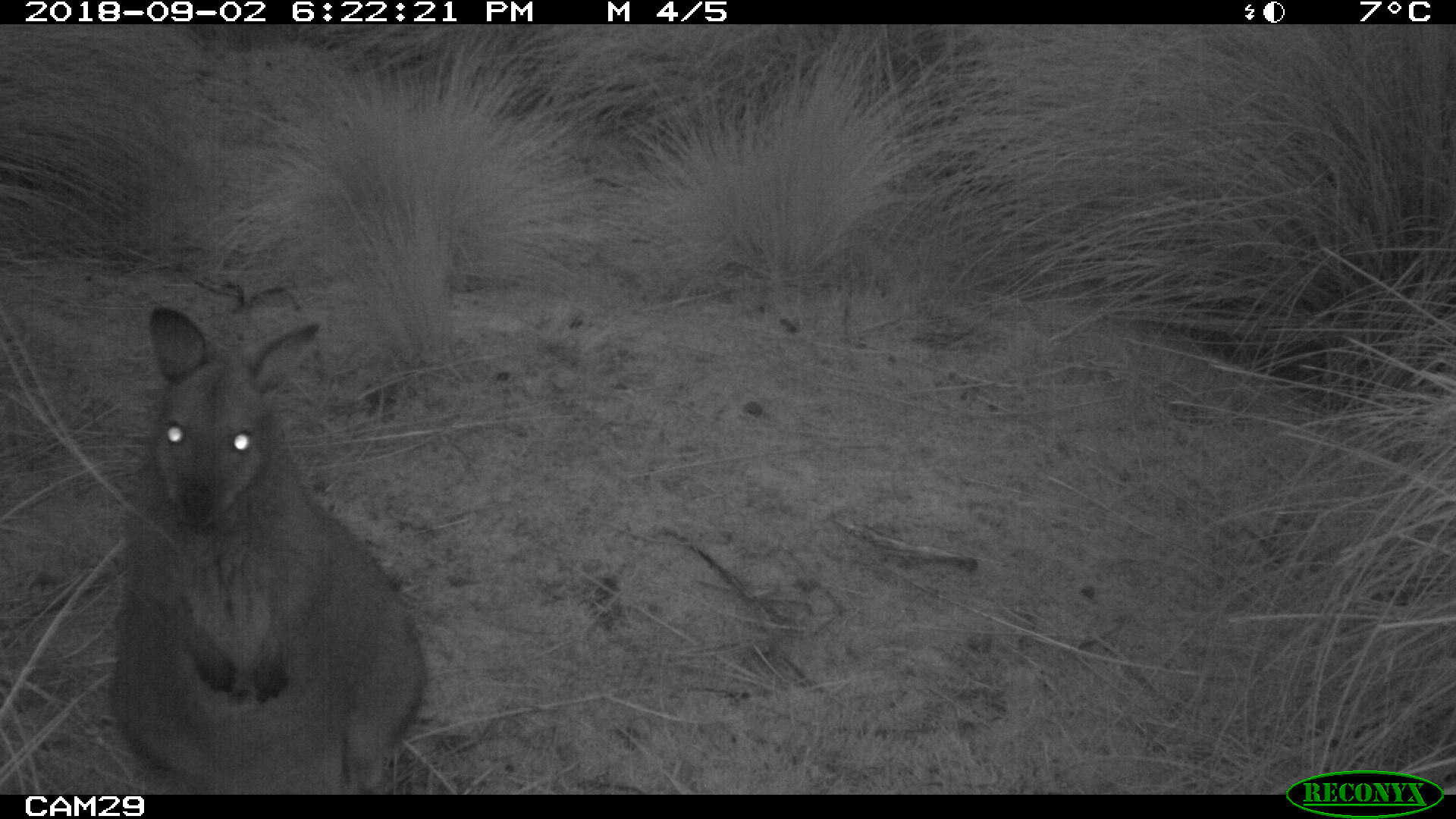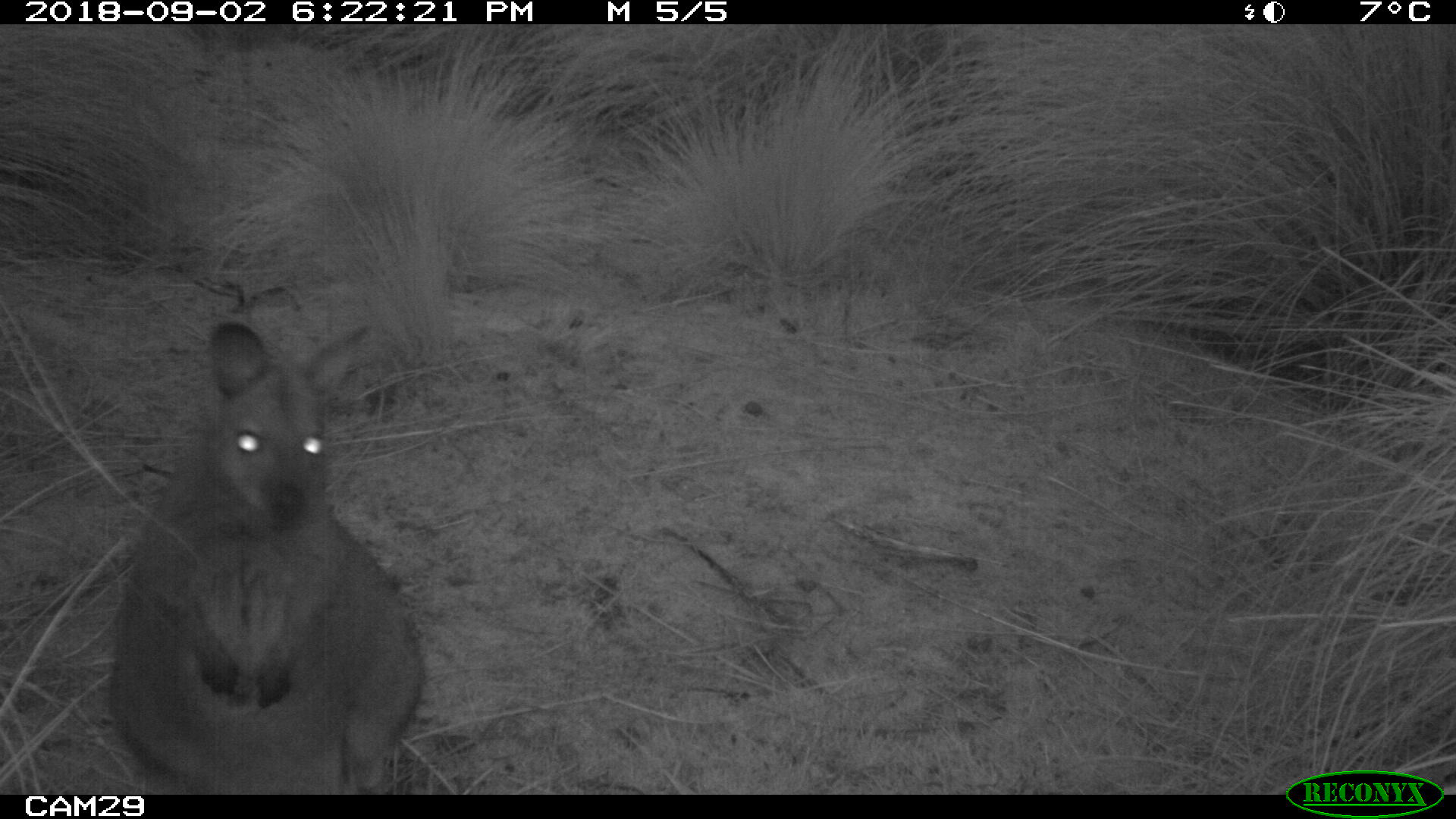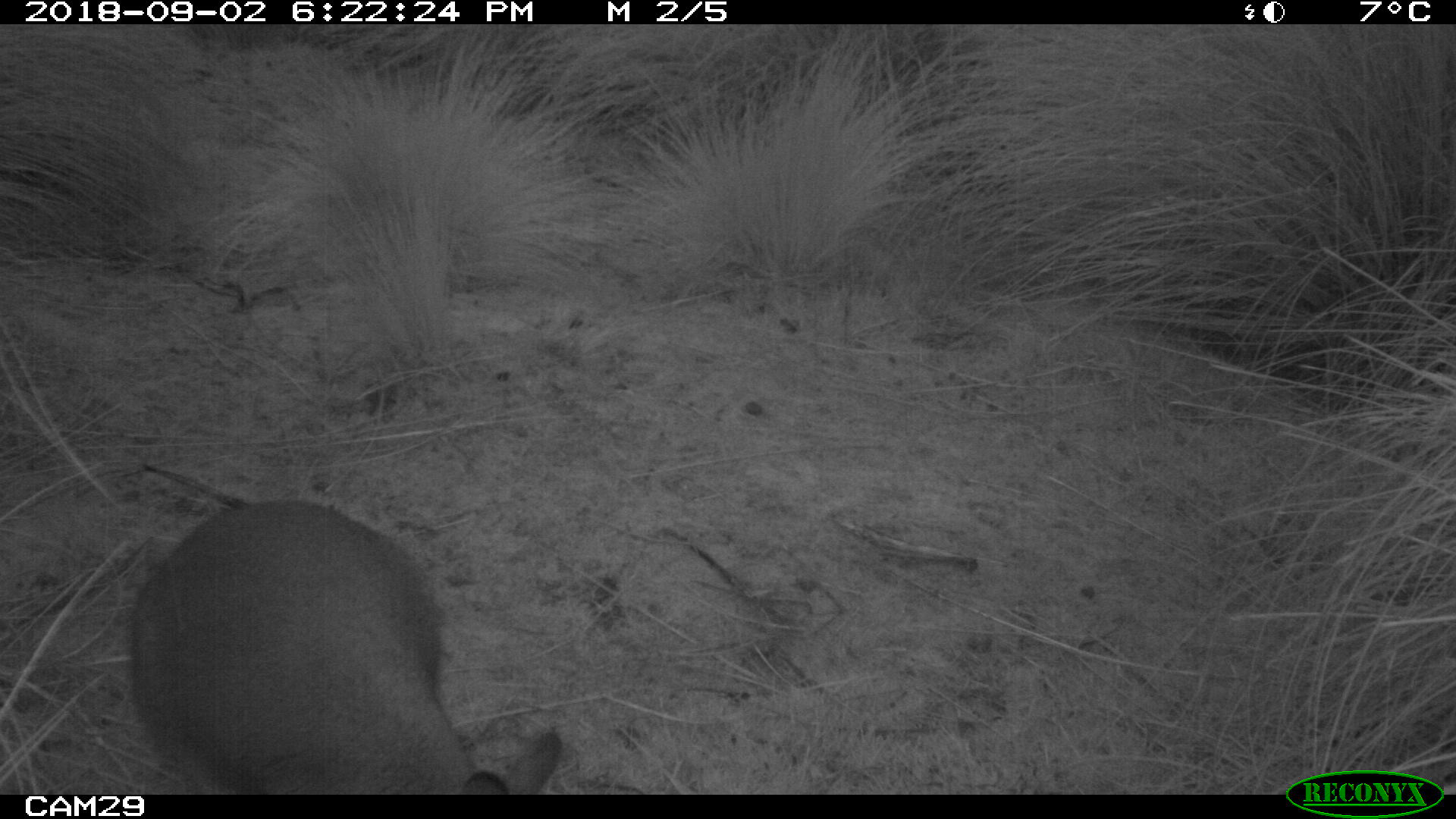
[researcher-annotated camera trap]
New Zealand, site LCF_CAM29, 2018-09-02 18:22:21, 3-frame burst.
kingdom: Animalia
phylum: Chordata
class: Mammalia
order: Diprotodontia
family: Macropodidae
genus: Notamacropus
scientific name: Notamacropus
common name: wallaby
Wallaby (Notamacropus).